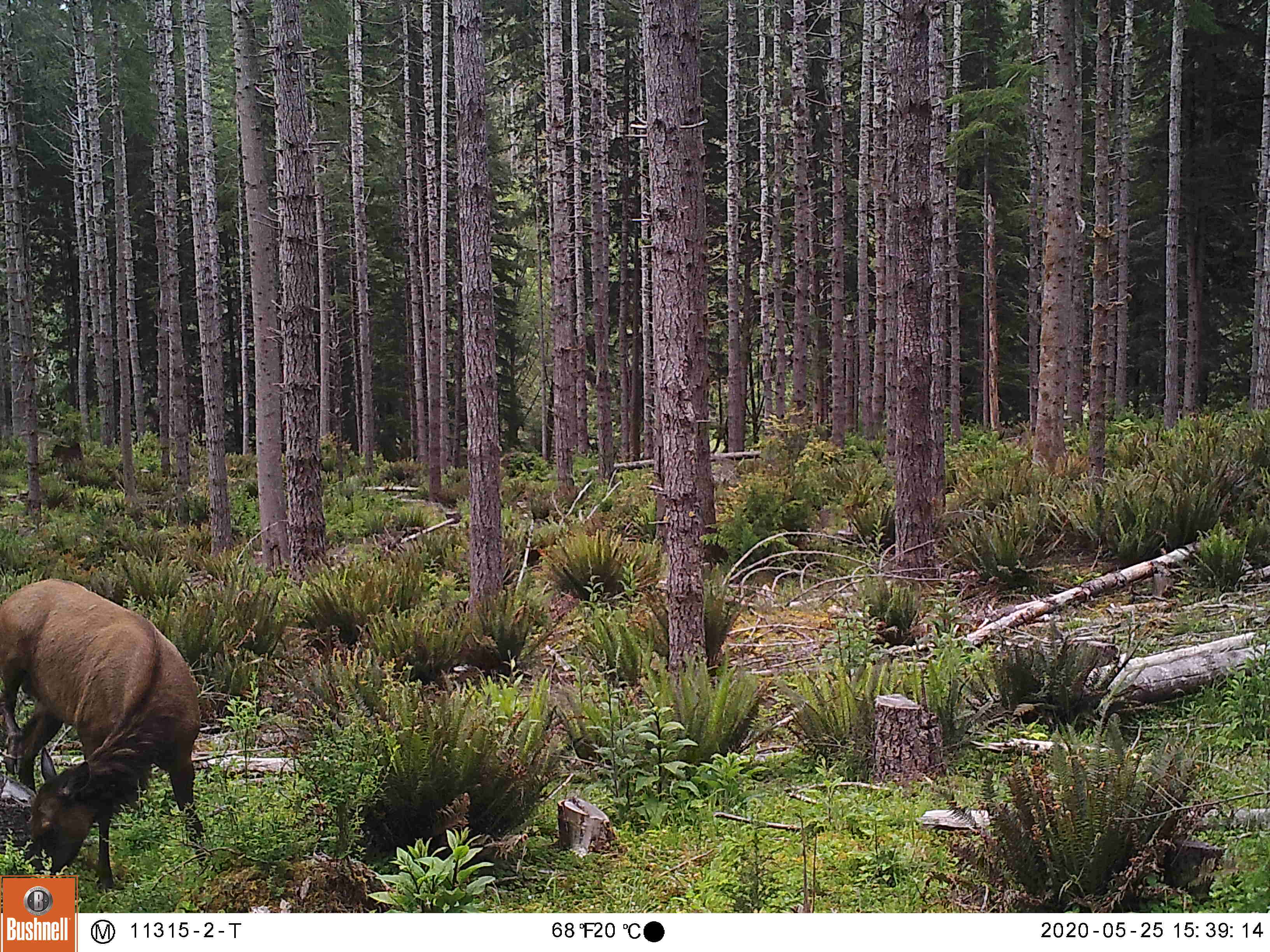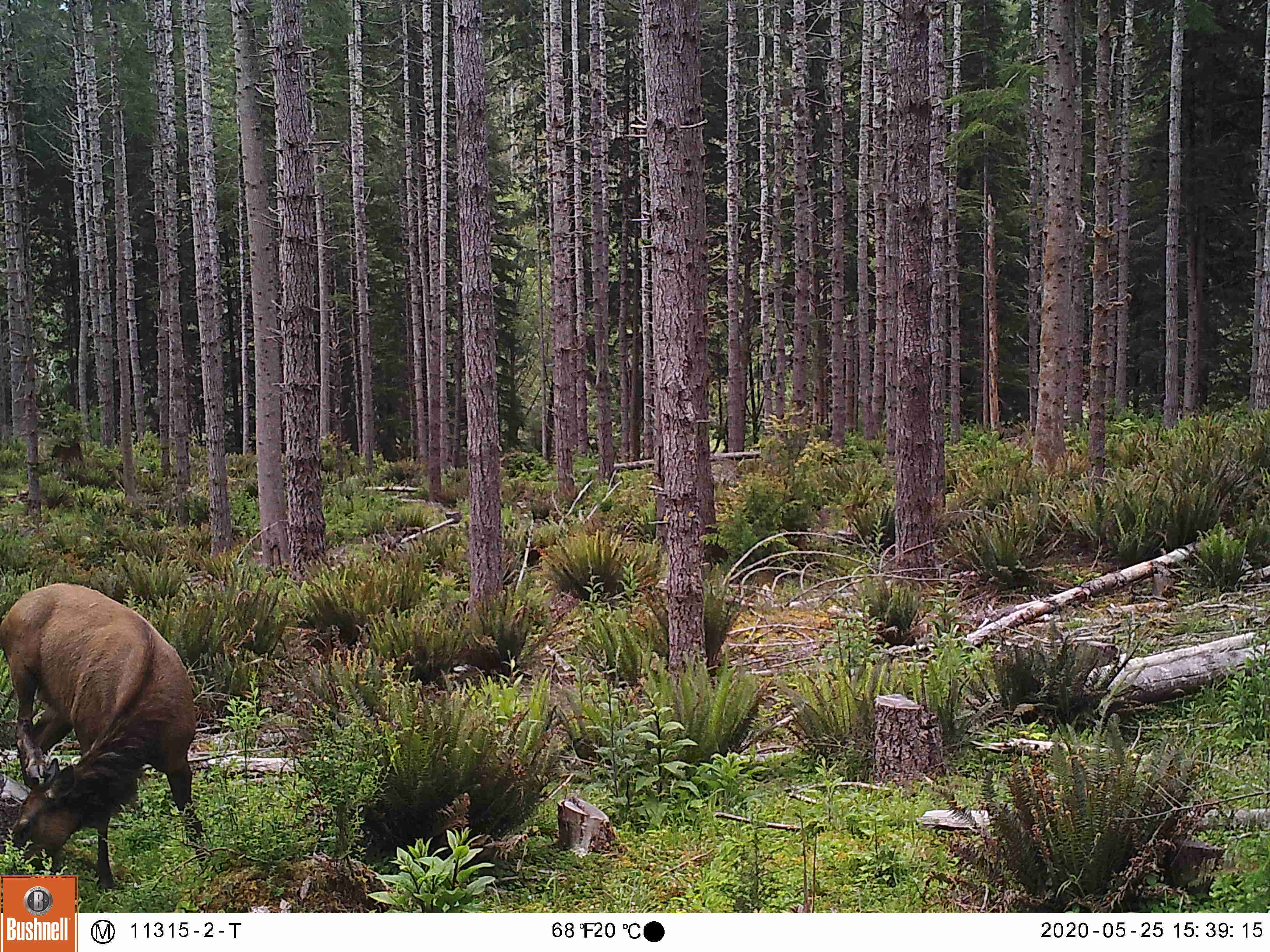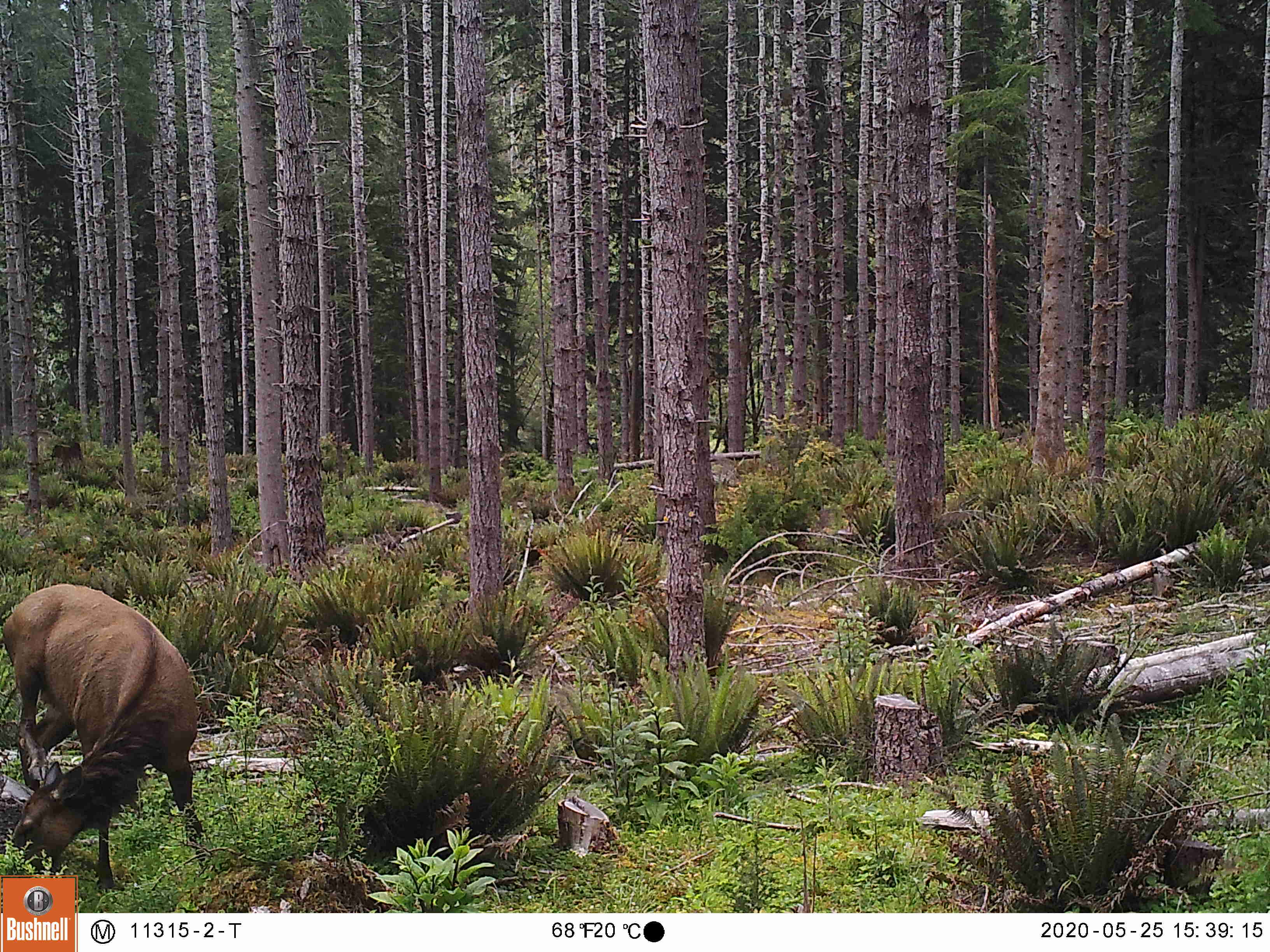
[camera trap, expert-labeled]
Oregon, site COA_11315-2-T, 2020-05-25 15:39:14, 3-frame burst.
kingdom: Animalia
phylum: Chordata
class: Mammalia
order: Artiodactyla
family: Cervidae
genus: Cervus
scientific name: Cervus canadensis roosevelti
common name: roosevelt elk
Roosevelt elk (Cervus canadensis roosevelti).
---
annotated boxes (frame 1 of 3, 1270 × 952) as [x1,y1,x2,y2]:
roosevelt elk: [3,574,221,871]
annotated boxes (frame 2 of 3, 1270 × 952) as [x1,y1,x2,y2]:
roosevelt elk: [3,578,210,871]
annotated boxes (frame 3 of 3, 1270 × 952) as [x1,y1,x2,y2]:
roosevelt elk: [5,578,219,871]